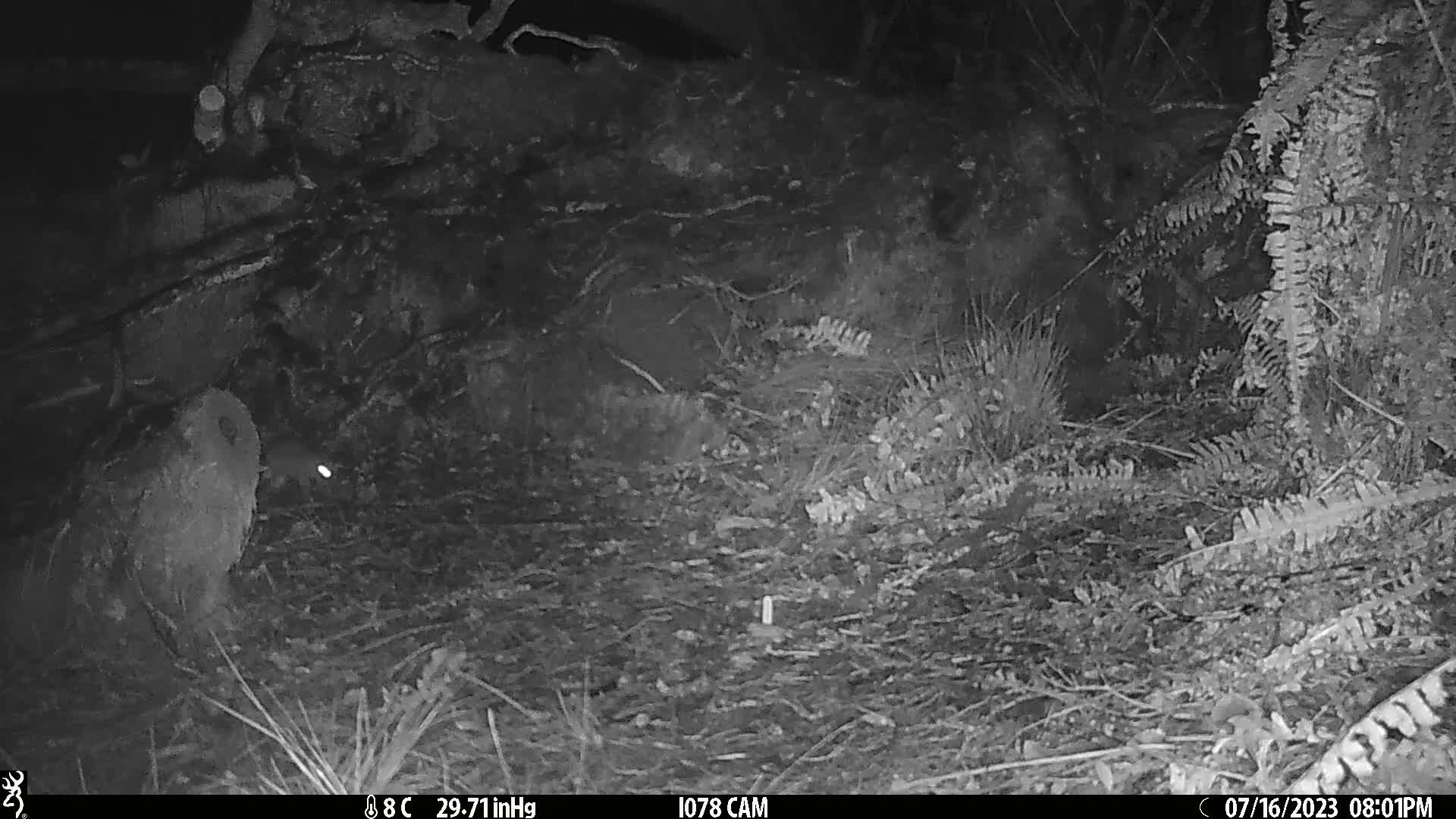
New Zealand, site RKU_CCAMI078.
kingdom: Animalia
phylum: Chordata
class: Mammalia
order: Rodentia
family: Muridae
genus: Rattus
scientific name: Rattus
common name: rat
Rat (Rattus).